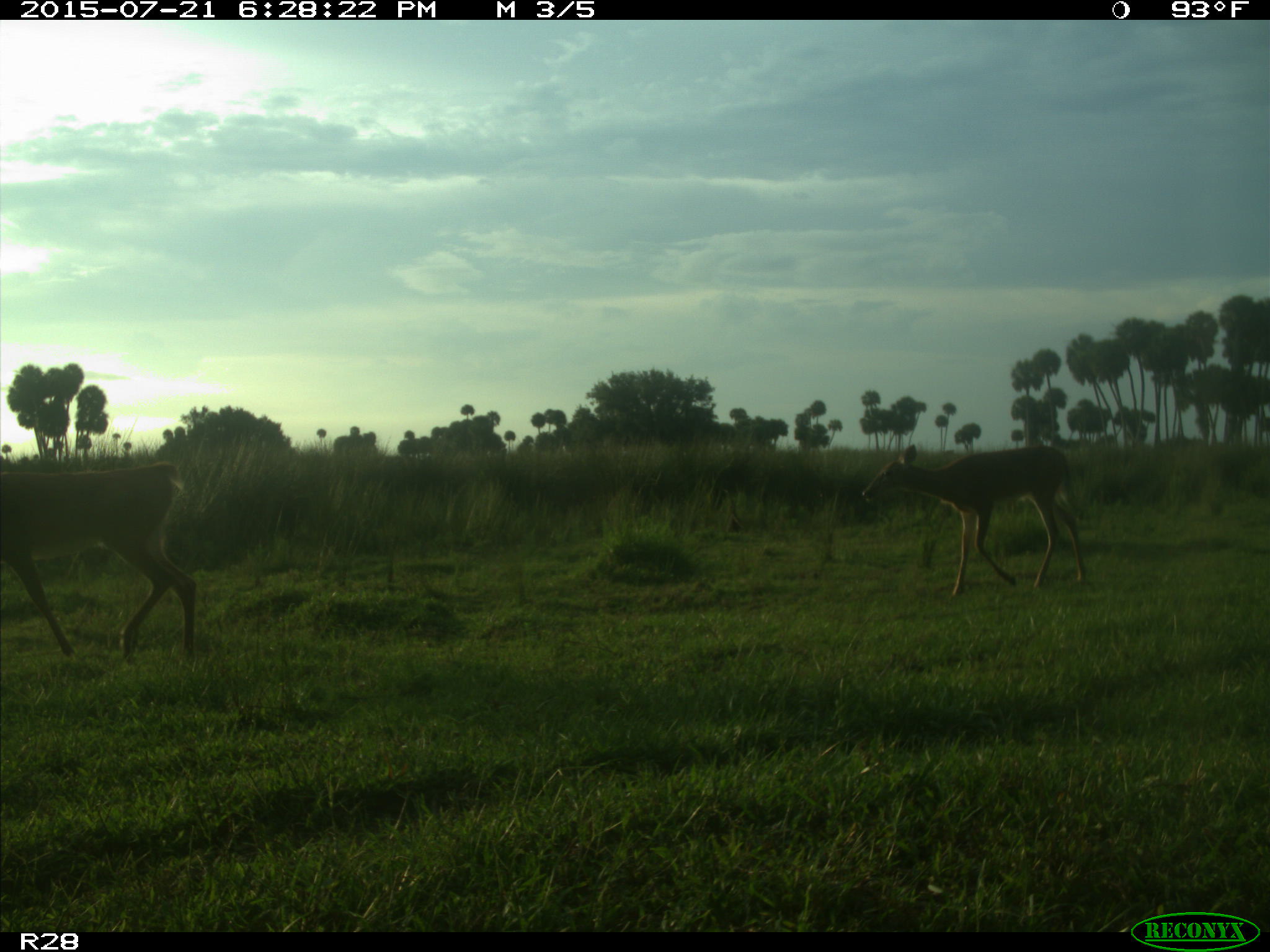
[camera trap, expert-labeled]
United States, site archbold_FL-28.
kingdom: Animalia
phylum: Chordata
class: Mammalia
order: Artiodactyla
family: Cervidae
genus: Odocoileus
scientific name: Odocoileus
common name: deer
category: unidentified deer